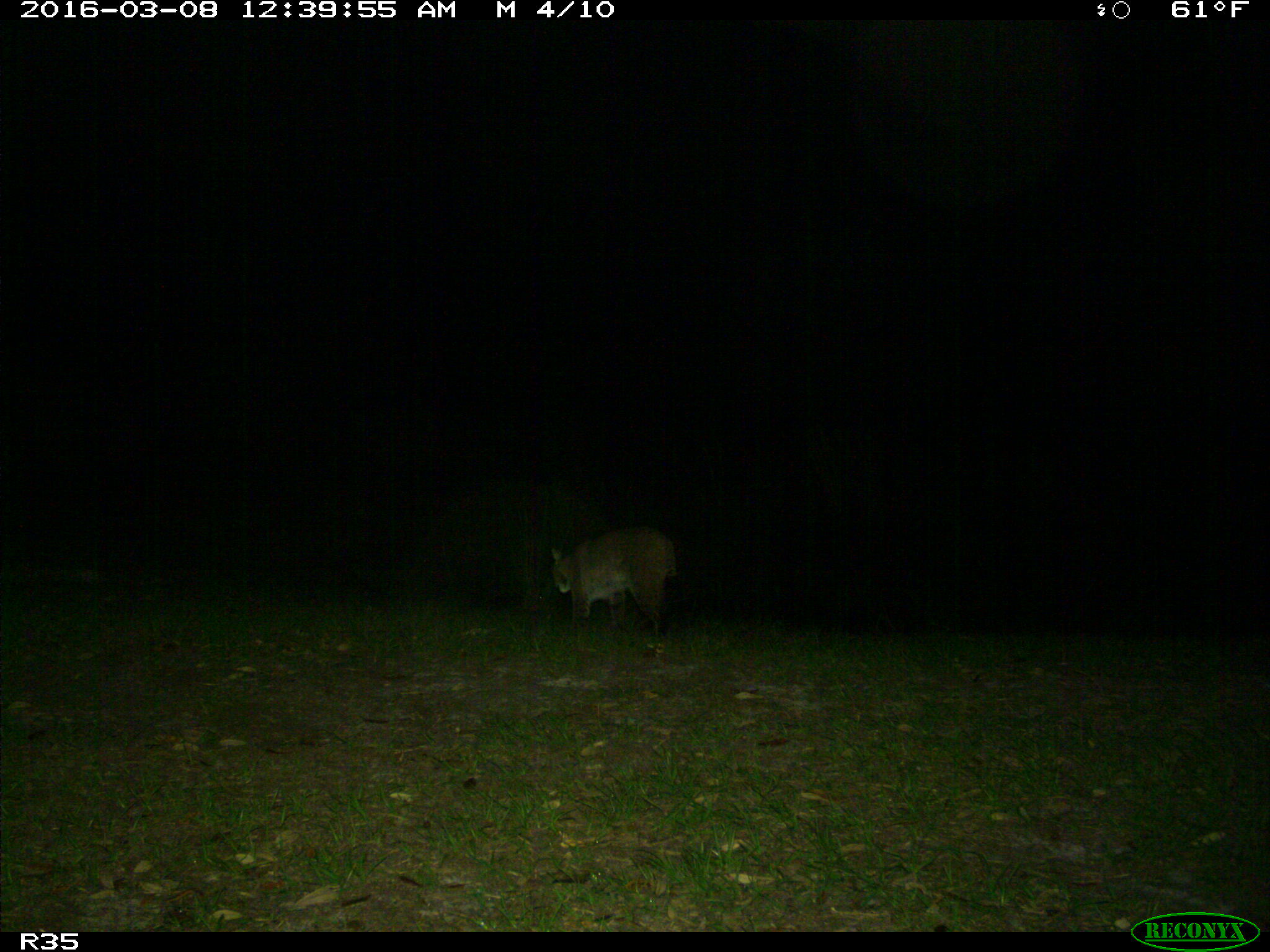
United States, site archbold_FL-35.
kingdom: Animalia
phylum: Chordata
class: Mammalia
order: Carnivora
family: Felidae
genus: Lynx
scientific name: Lynx rufus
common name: bobcat